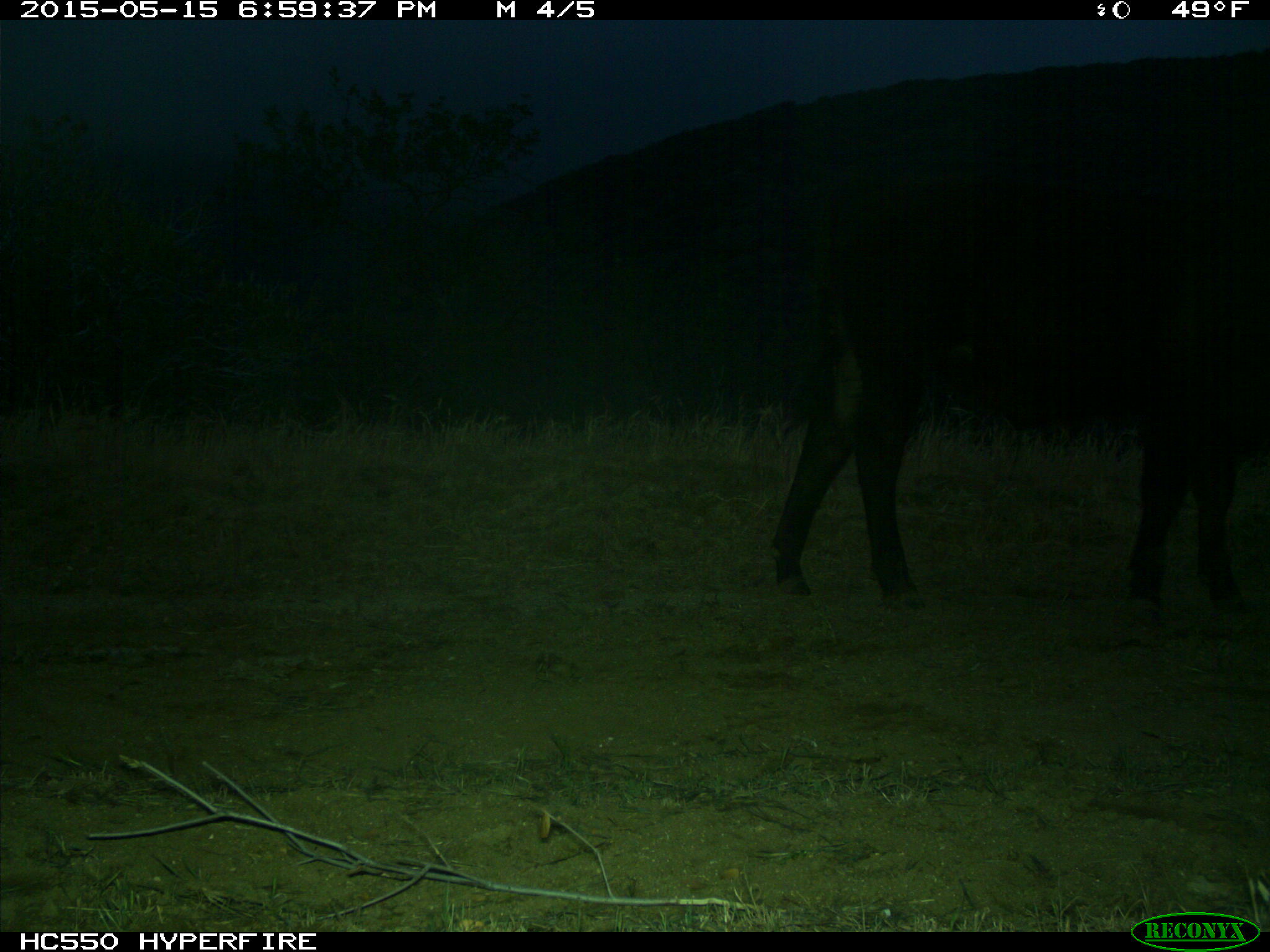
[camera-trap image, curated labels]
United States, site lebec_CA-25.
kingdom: Animalia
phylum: Chordata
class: Mammalia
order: Artiodactyla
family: Bovidae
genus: Bos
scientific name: Bos taurus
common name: domestic cow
Bos taurus (domestic cow).